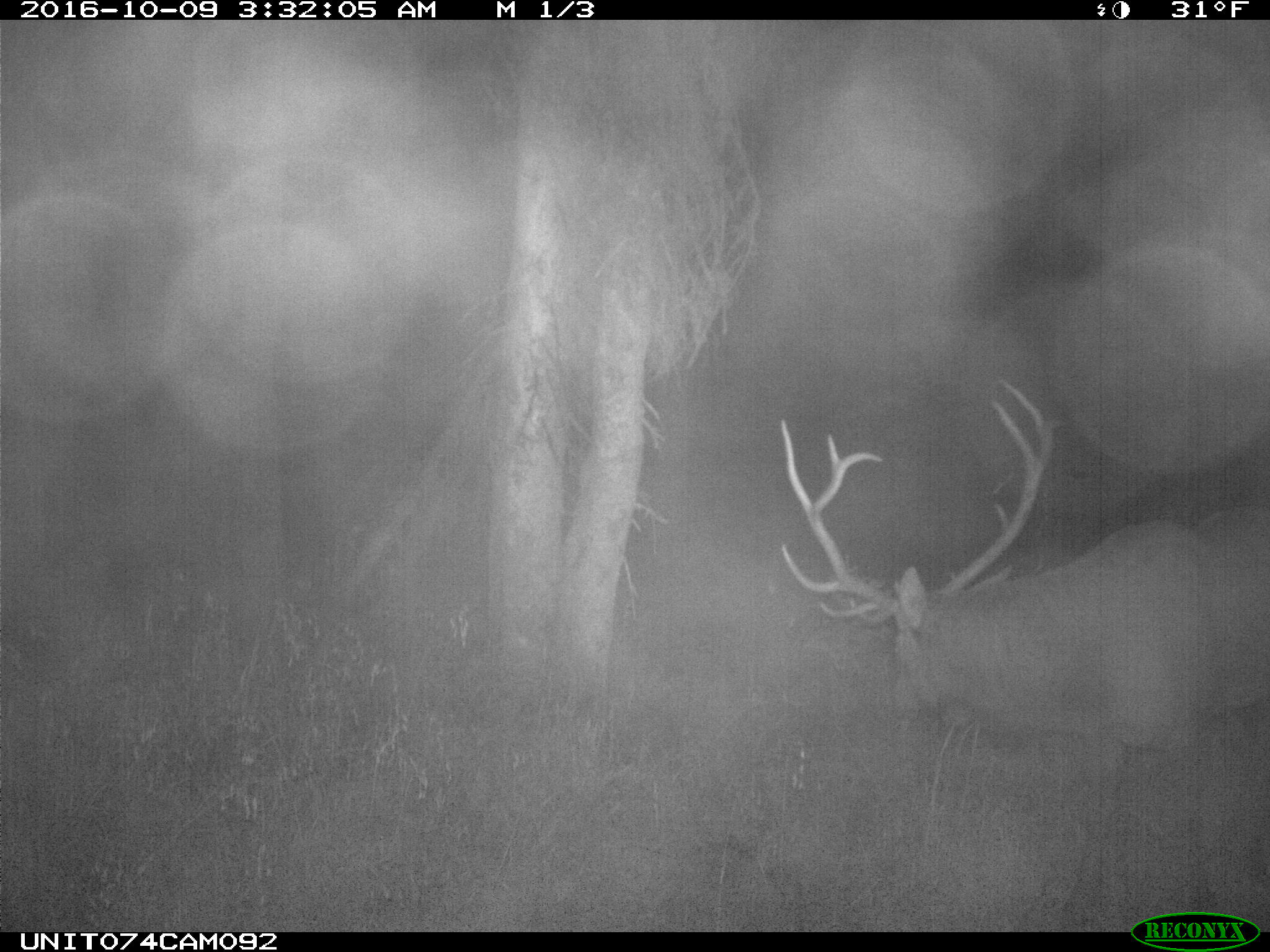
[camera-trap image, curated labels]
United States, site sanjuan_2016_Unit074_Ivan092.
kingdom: Animalia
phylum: Chordata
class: Mammalia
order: Artiodactyla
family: Cervidae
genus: Cervus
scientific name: Cervus elaphus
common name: red deer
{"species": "Cervus elaphus (red deer)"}